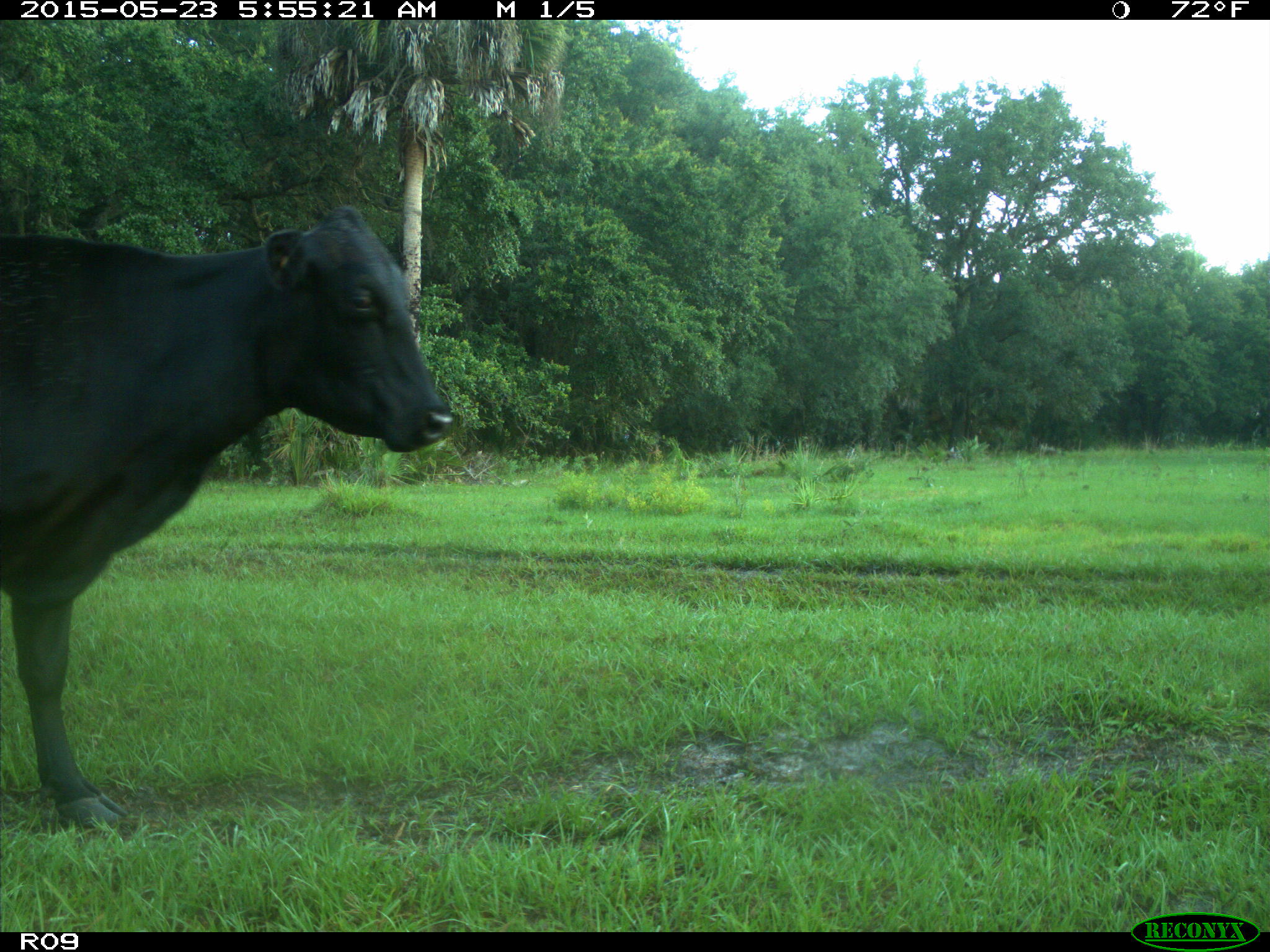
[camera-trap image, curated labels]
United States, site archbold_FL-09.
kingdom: Animalia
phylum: Chordata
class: Mammalia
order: Artiodactyla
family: Bovidae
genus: Bos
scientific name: Bos taurus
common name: domestic cow